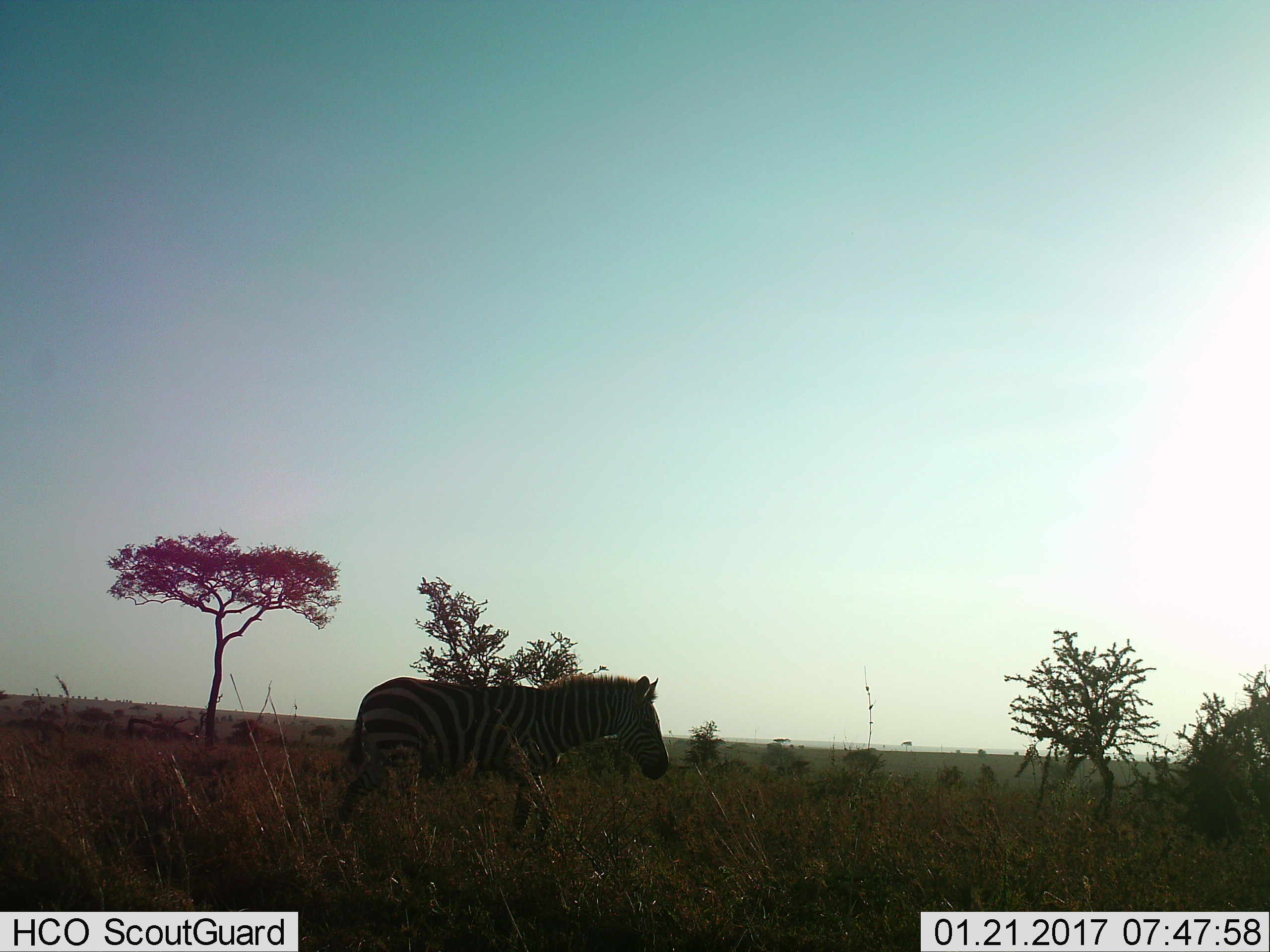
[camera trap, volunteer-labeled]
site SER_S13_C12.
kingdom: Animalia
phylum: Chordata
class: Mammalia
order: Perissodactyla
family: Equidae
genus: Equus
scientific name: Equus quagga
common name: plains zebra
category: zebraplains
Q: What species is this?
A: Zebraplains (plains zebra) (Equus quagga).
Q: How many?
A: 1.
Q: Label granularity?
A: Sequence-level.